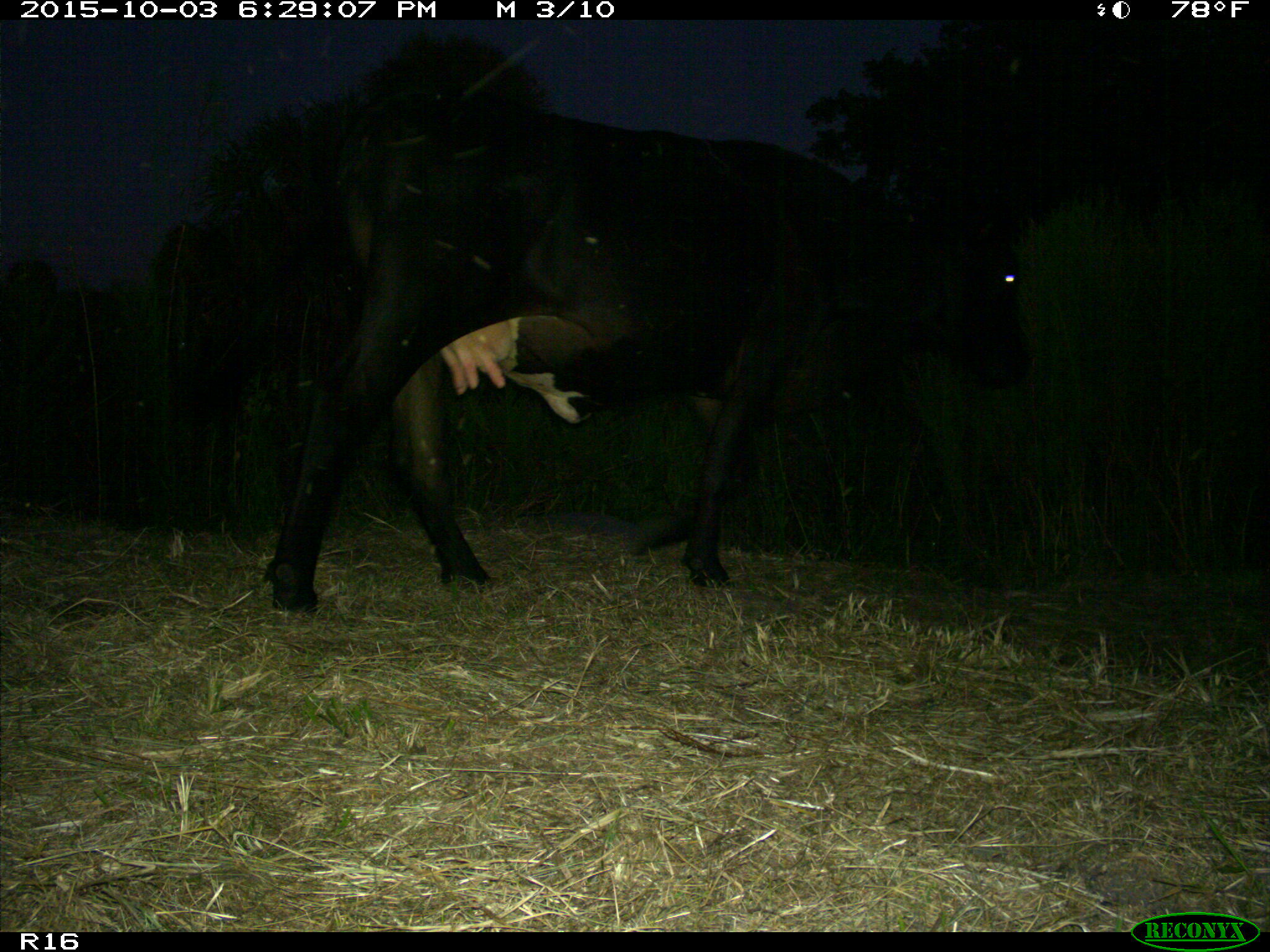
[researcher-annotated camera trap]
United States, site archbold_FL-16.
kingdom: Animalia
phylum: Chordata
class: Mammalia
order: Artiodactyla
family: Bovidae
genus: Bos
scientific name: Bos taurus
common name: domestic cow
Bos taurus (domestic cow).